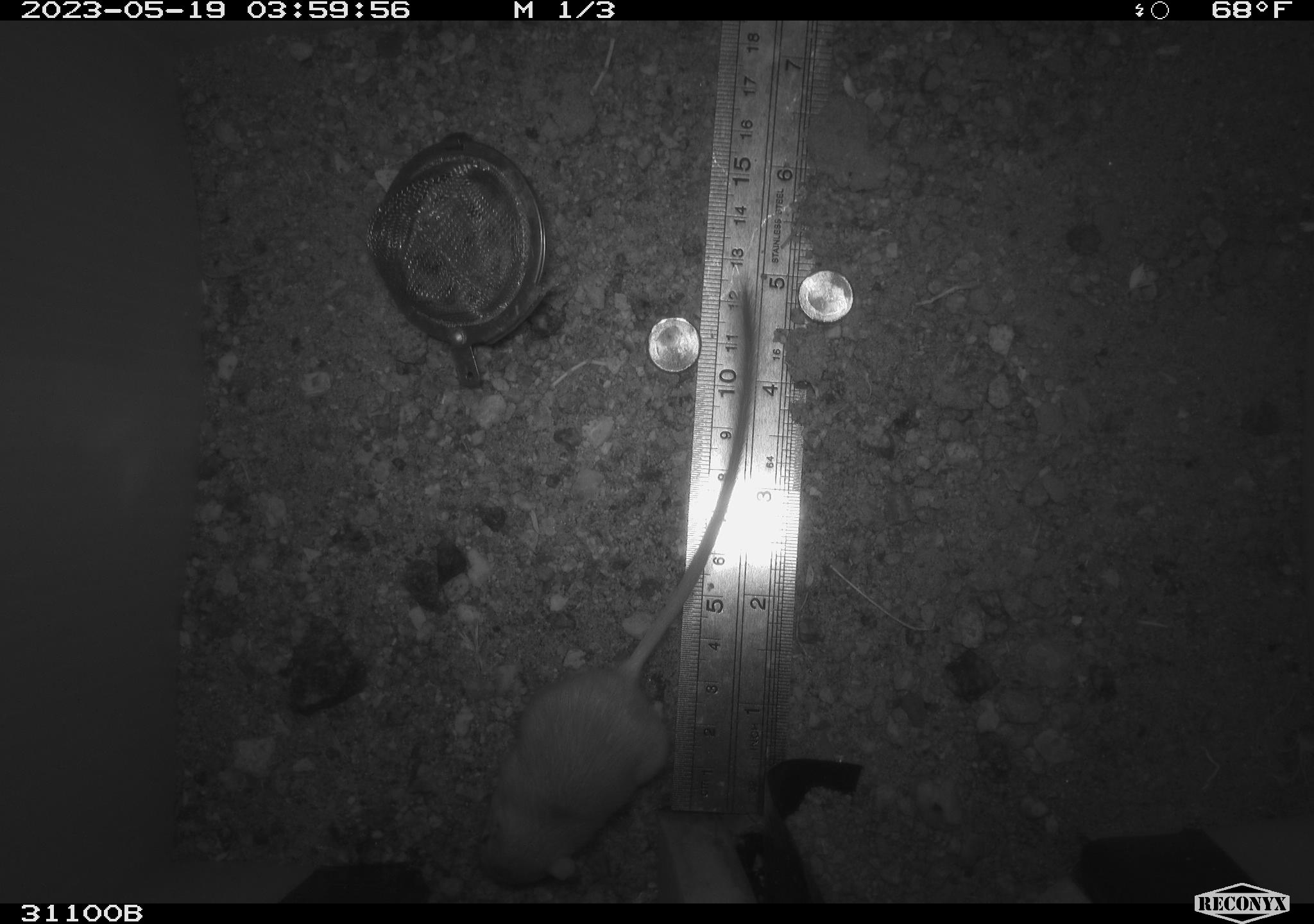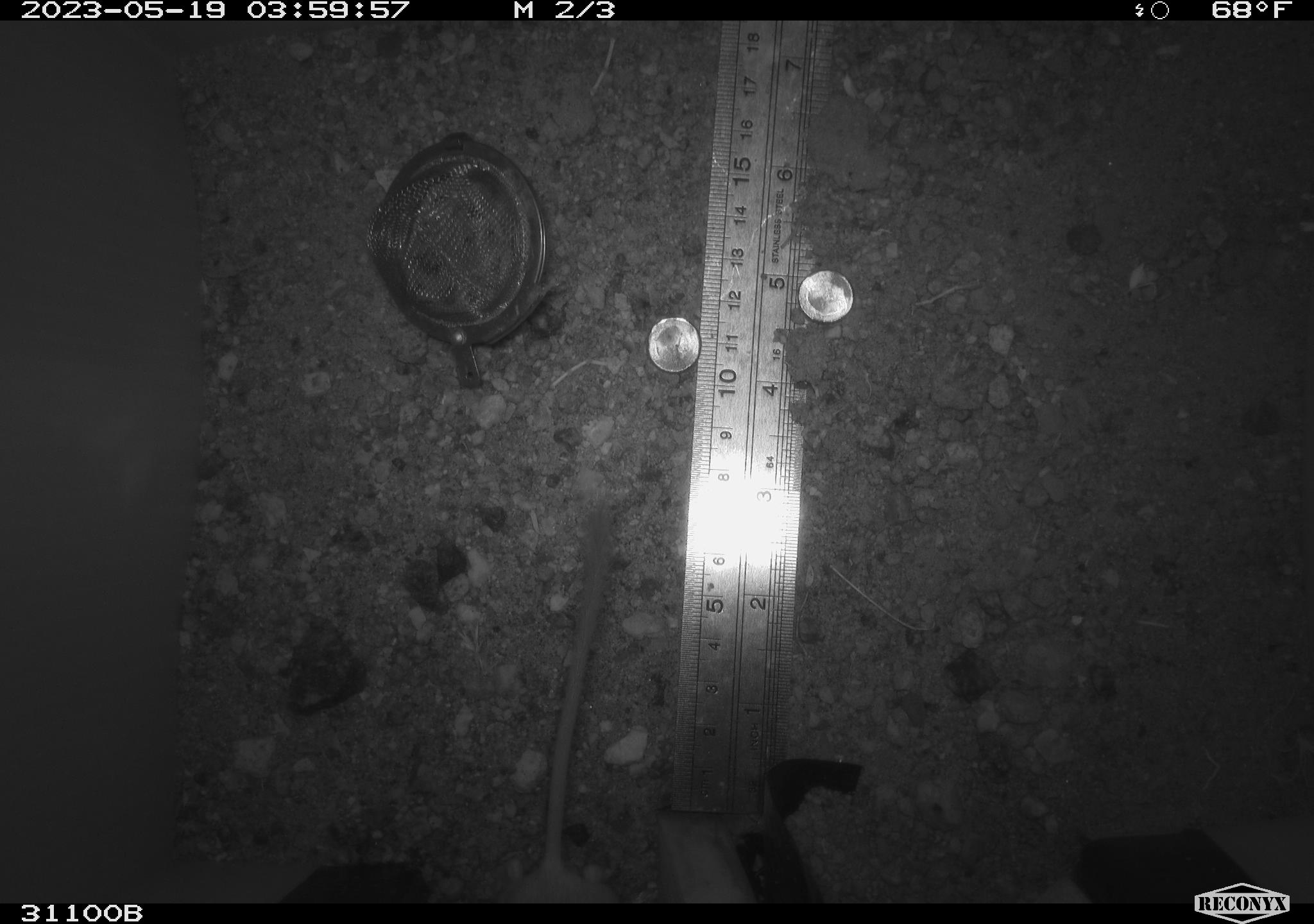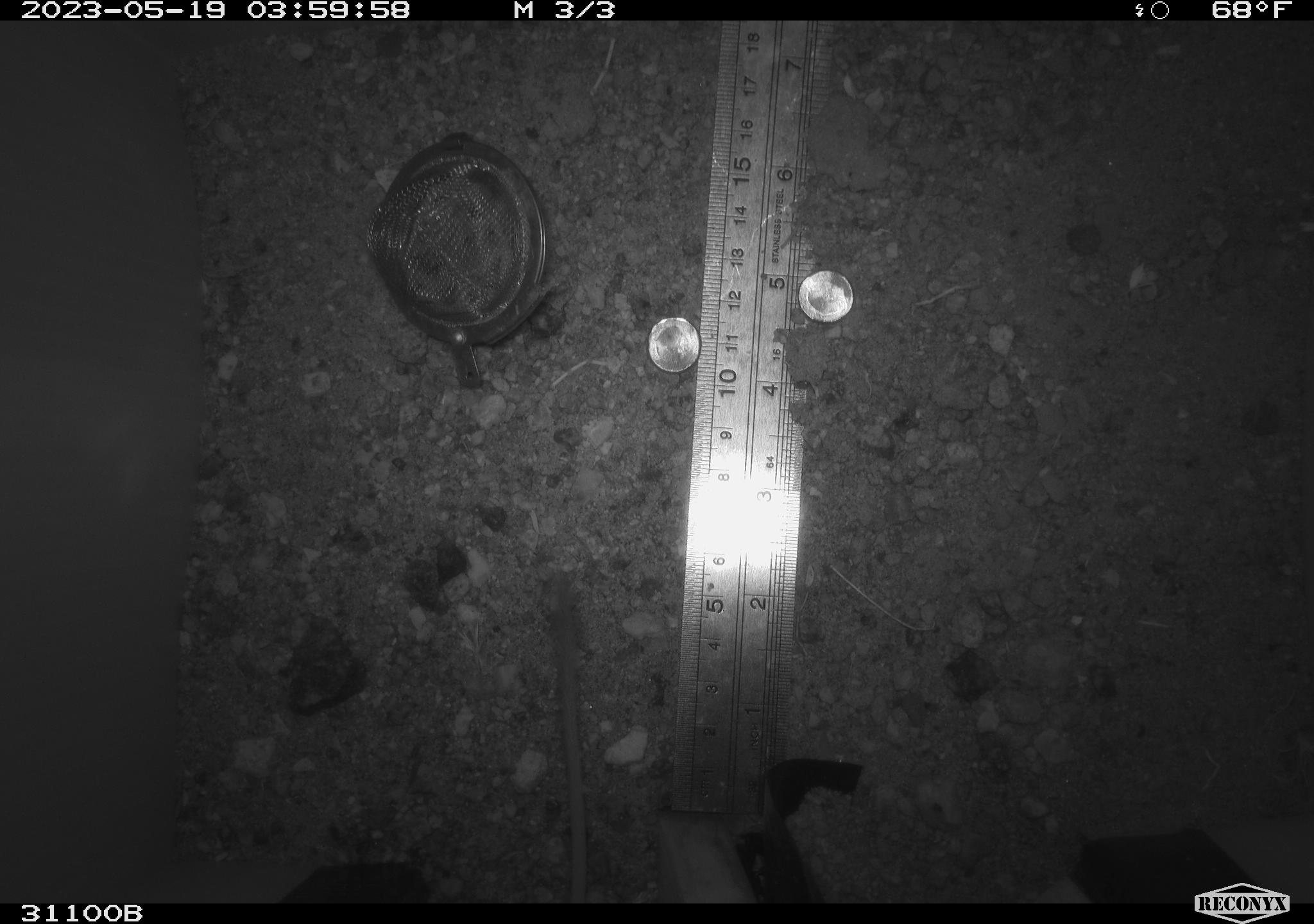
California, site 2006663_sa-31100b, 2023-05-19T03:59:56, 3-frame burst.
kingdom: Animalia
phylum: Chordata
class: Mammalia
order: Rodentia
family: Heteromyidae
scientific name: Heteromyidae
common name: kangaroo rats and pocket mice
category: heteromyidae family